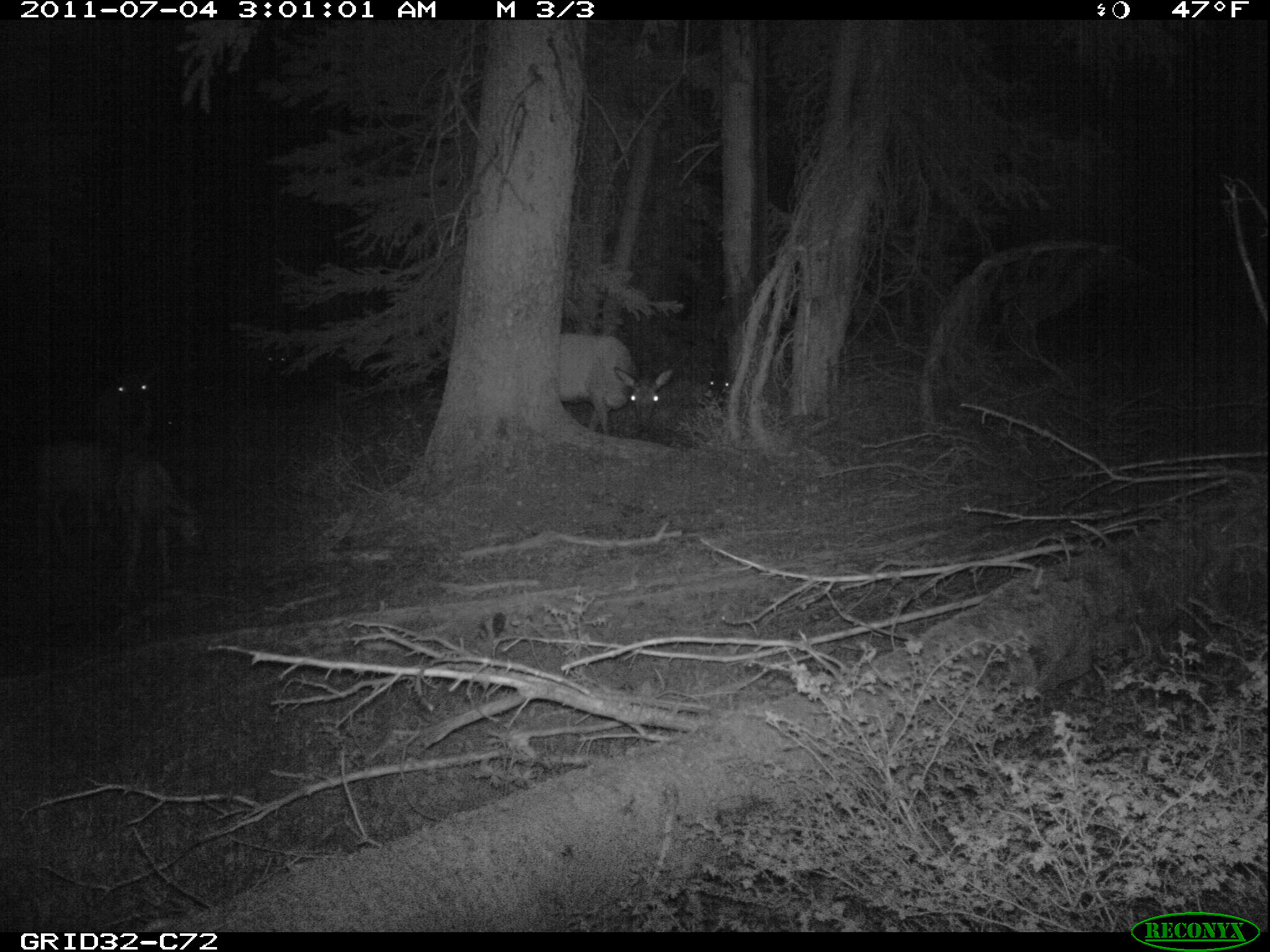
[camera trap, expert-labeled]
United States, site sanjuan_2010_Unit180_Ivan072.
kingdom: Animalia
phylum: Chordata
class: Mammalia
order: Artiodactyla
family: Cervidae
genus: Cervus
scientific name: Cervus elaphus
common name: red deer